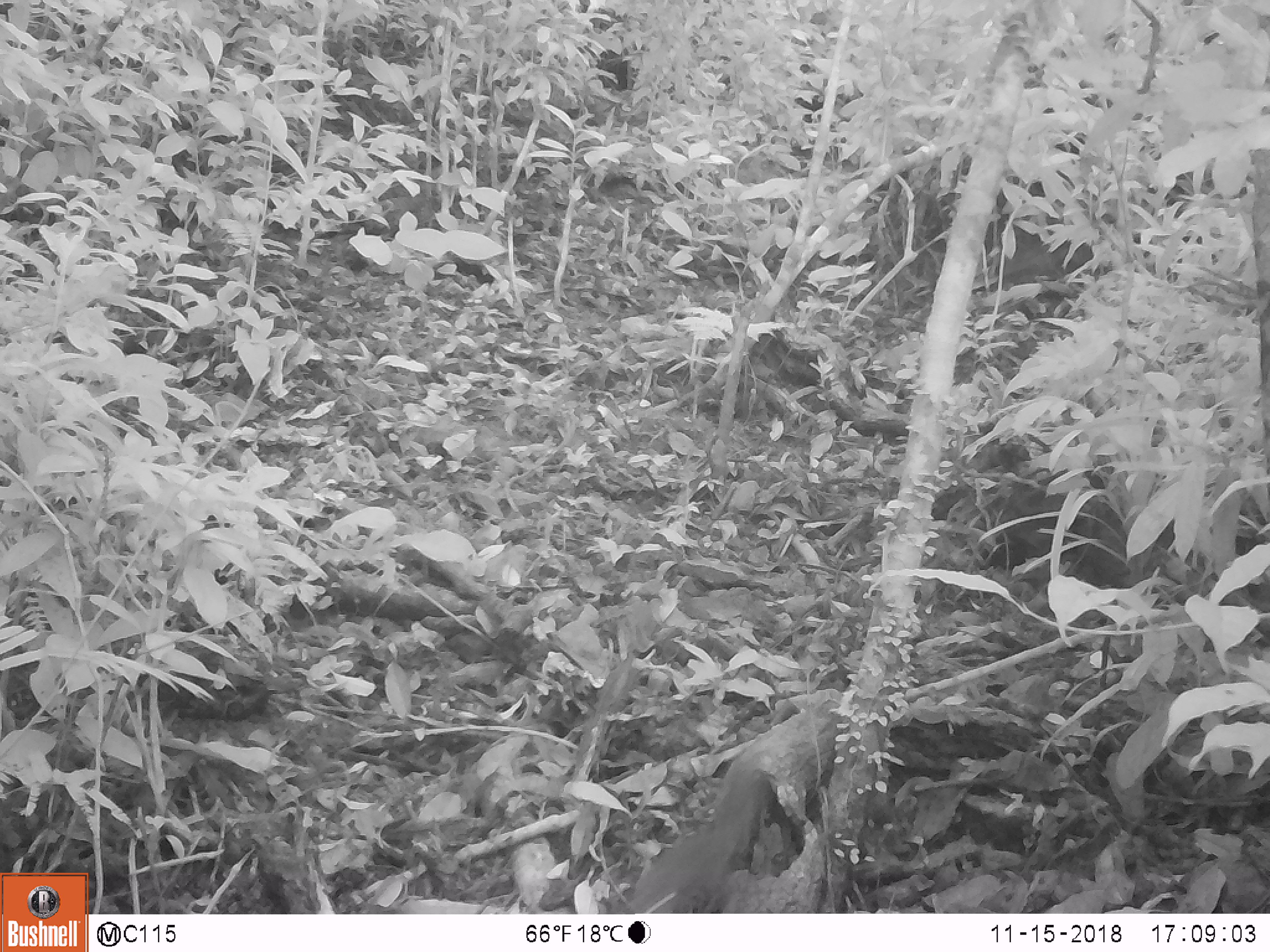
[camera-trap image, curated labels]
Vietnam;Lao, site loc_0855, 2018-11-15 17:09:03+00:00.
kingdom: Animalia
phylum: Chordata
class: Mammalia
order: Rodentia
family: Sciuridae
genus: Dremomys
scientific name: Dremomys rufigenis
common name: red-cheeked squirrel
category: red cheeked squirrel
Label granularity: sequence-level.